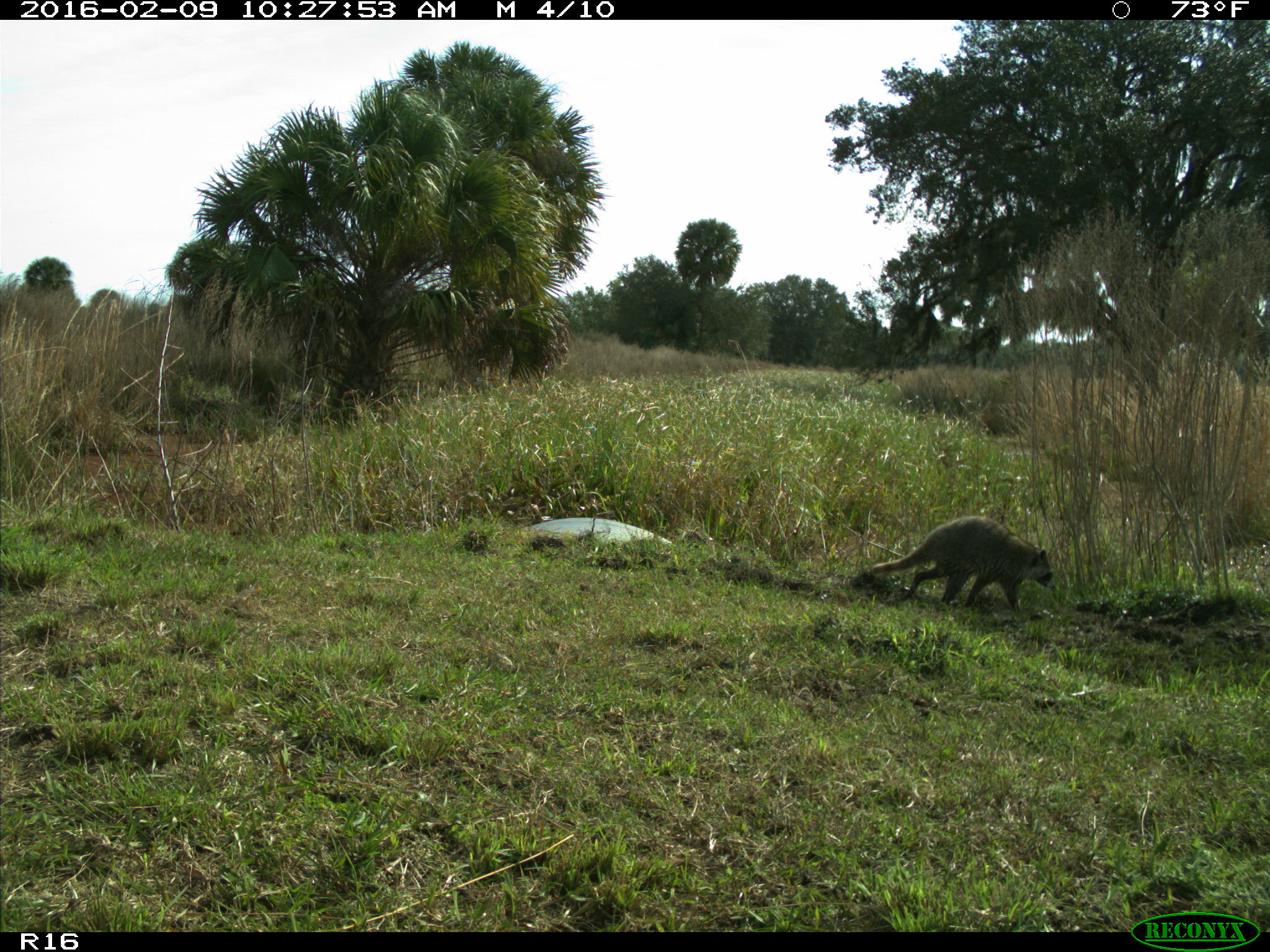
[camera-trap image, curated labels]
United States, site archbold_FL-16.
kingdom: Animalia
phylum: Chordata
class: Mammalia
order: Carnivora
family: Procyonidae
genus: Procyon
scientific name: Procyon lotor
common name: common raccoon